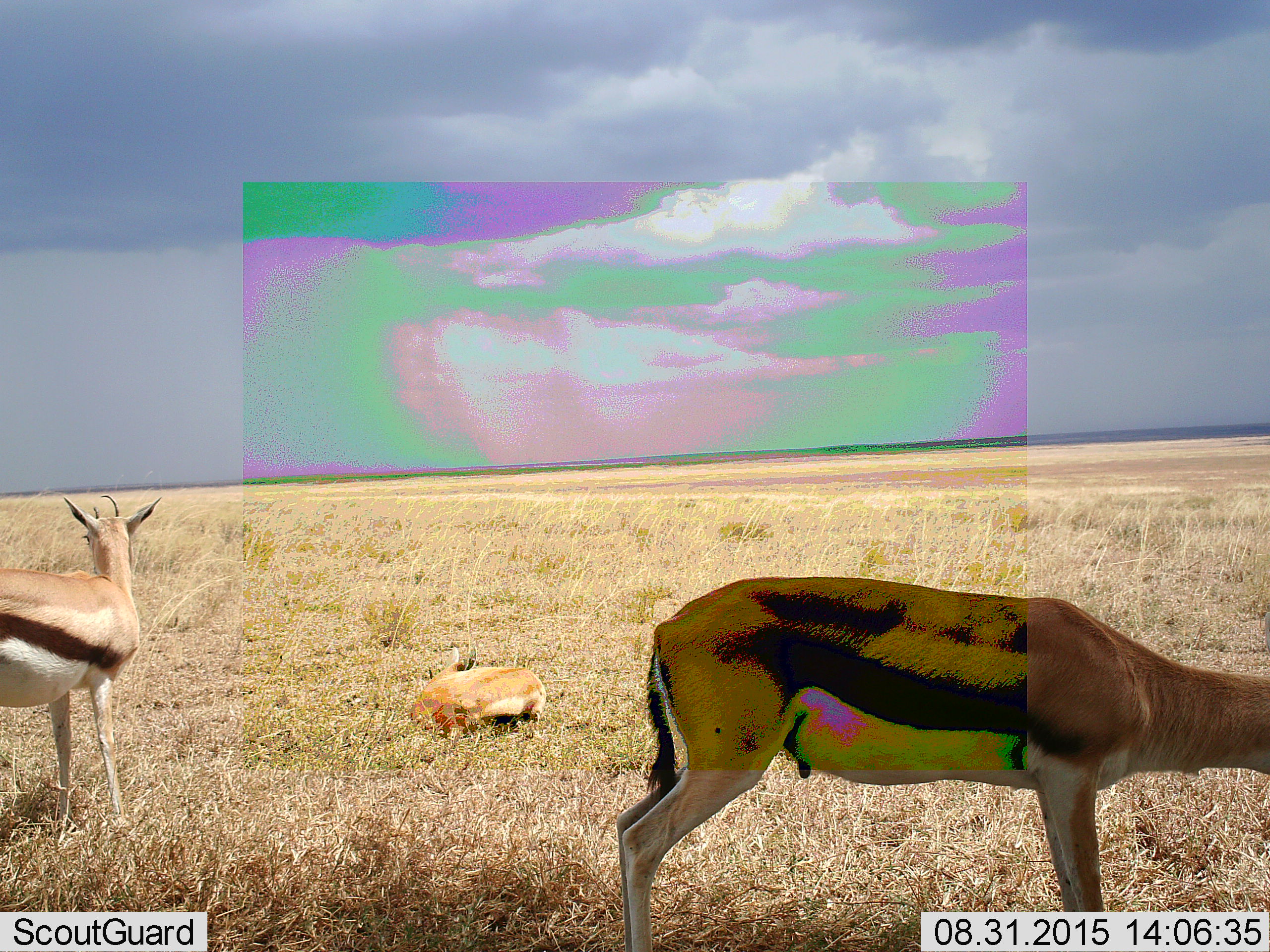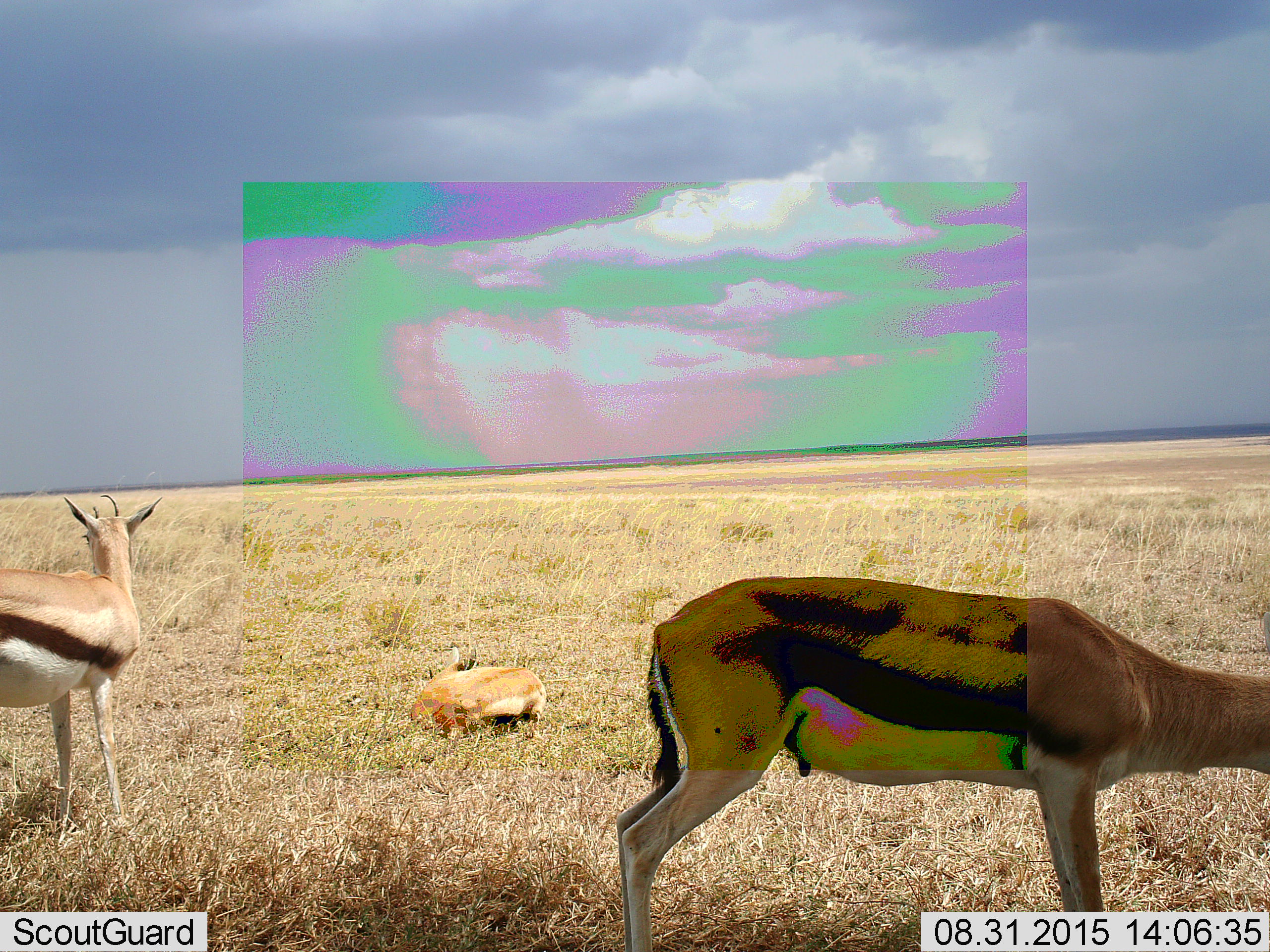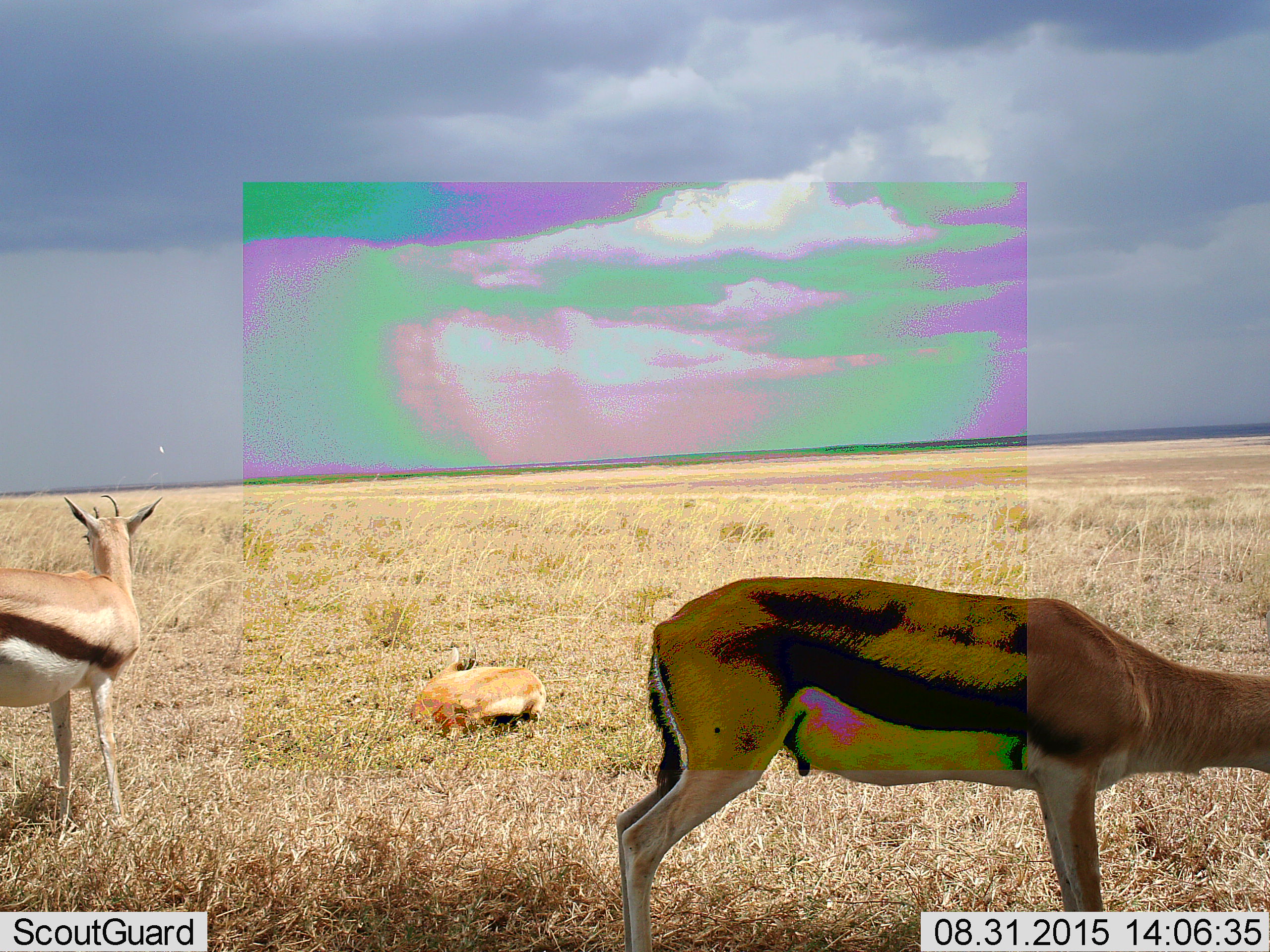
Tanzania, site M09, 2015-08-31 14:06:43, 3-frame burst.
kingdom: Animalia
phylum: Chordata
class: Mammalia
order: Artiodactyla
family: Bovidae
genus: Eudorcas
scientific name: Eudorcas thomsonii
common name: thomson's gazelle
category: gazellethomsons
Gazellethomsons (thomson's gazelle) (Eudorcas thomsonii), count 3. Behavior (volunteer vote fractions): standing 90%, resting 100%, moving 0%, interacting 0%. Young present (vote fraction): 10%. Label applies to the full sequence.